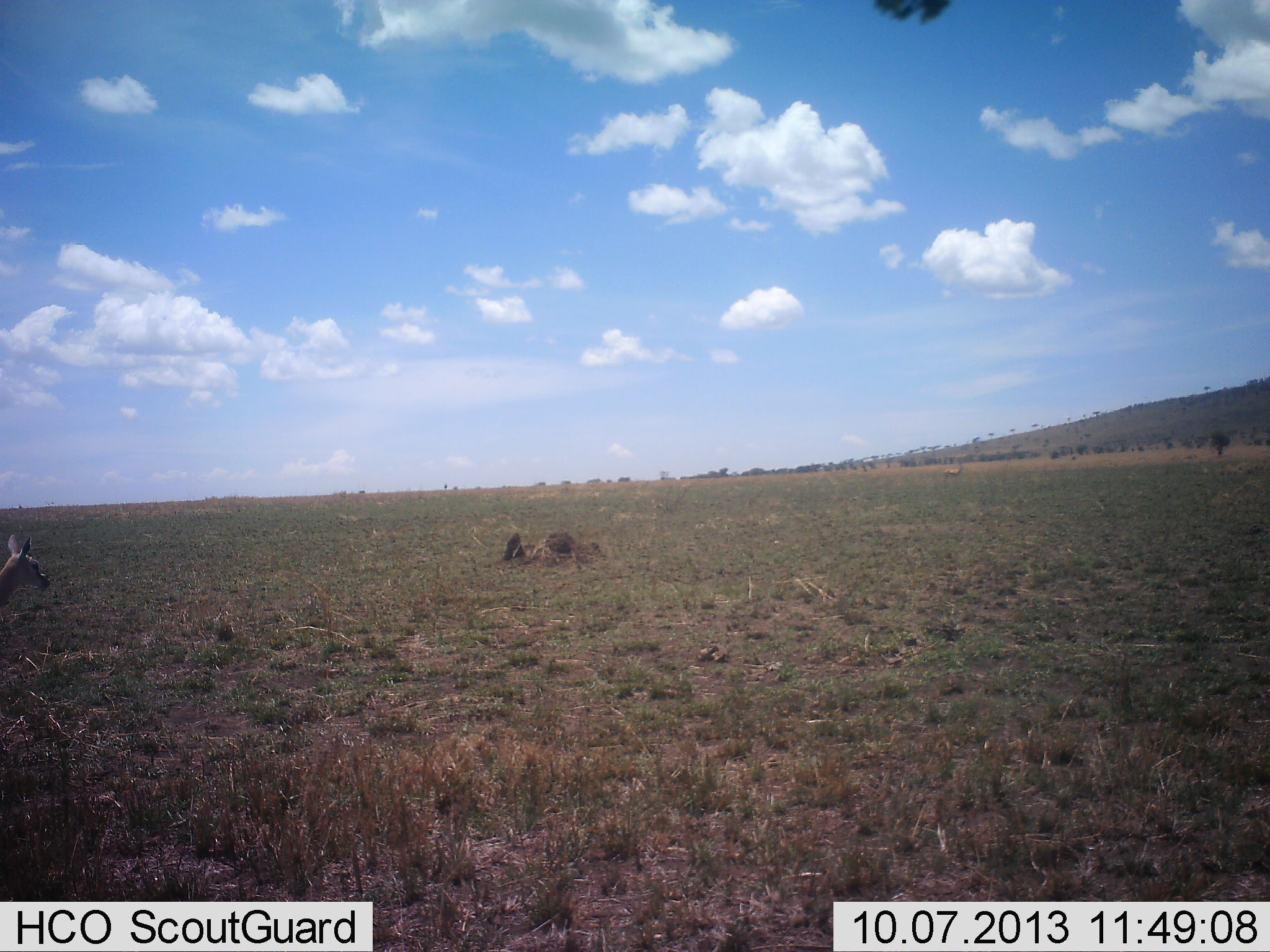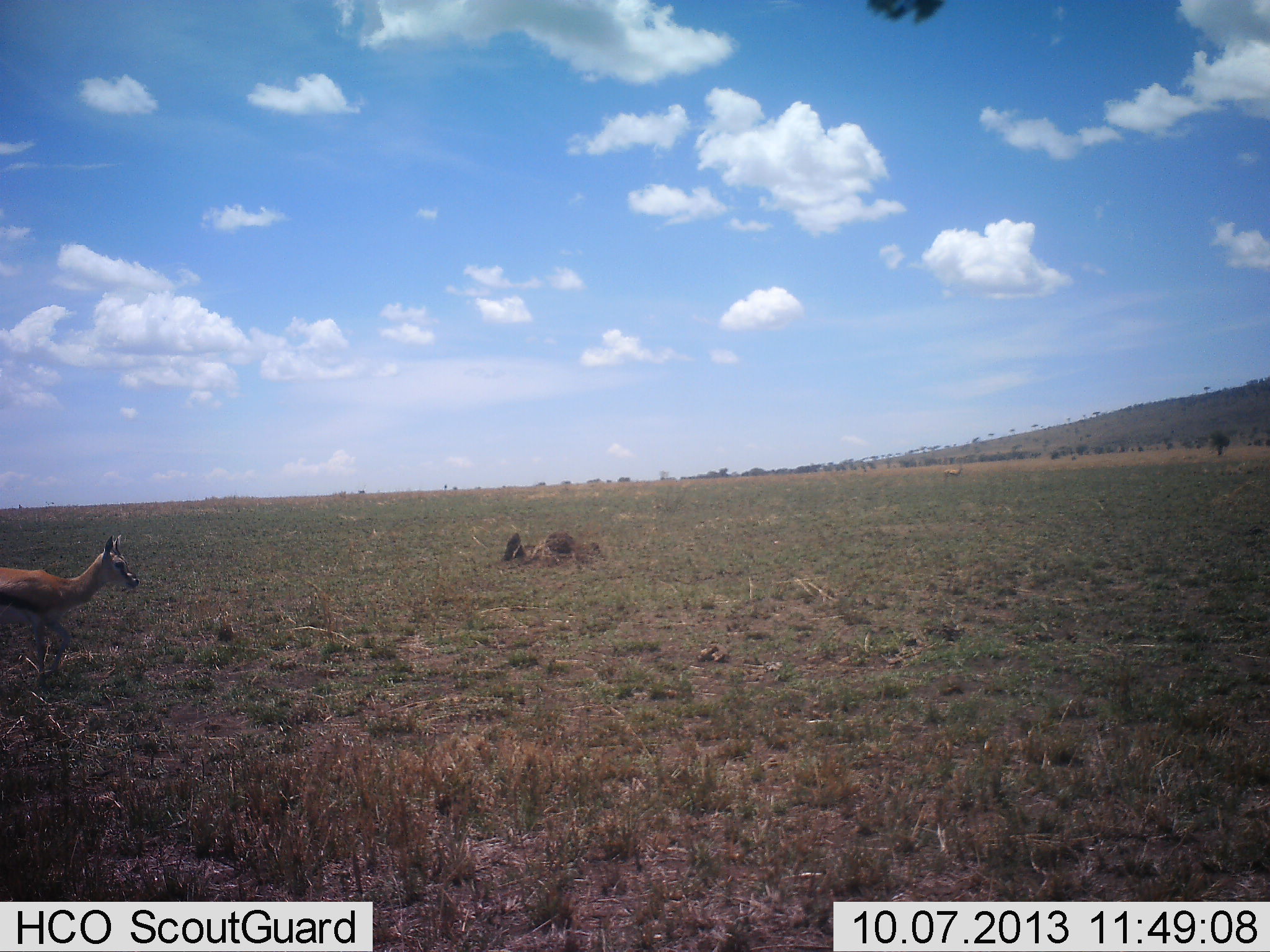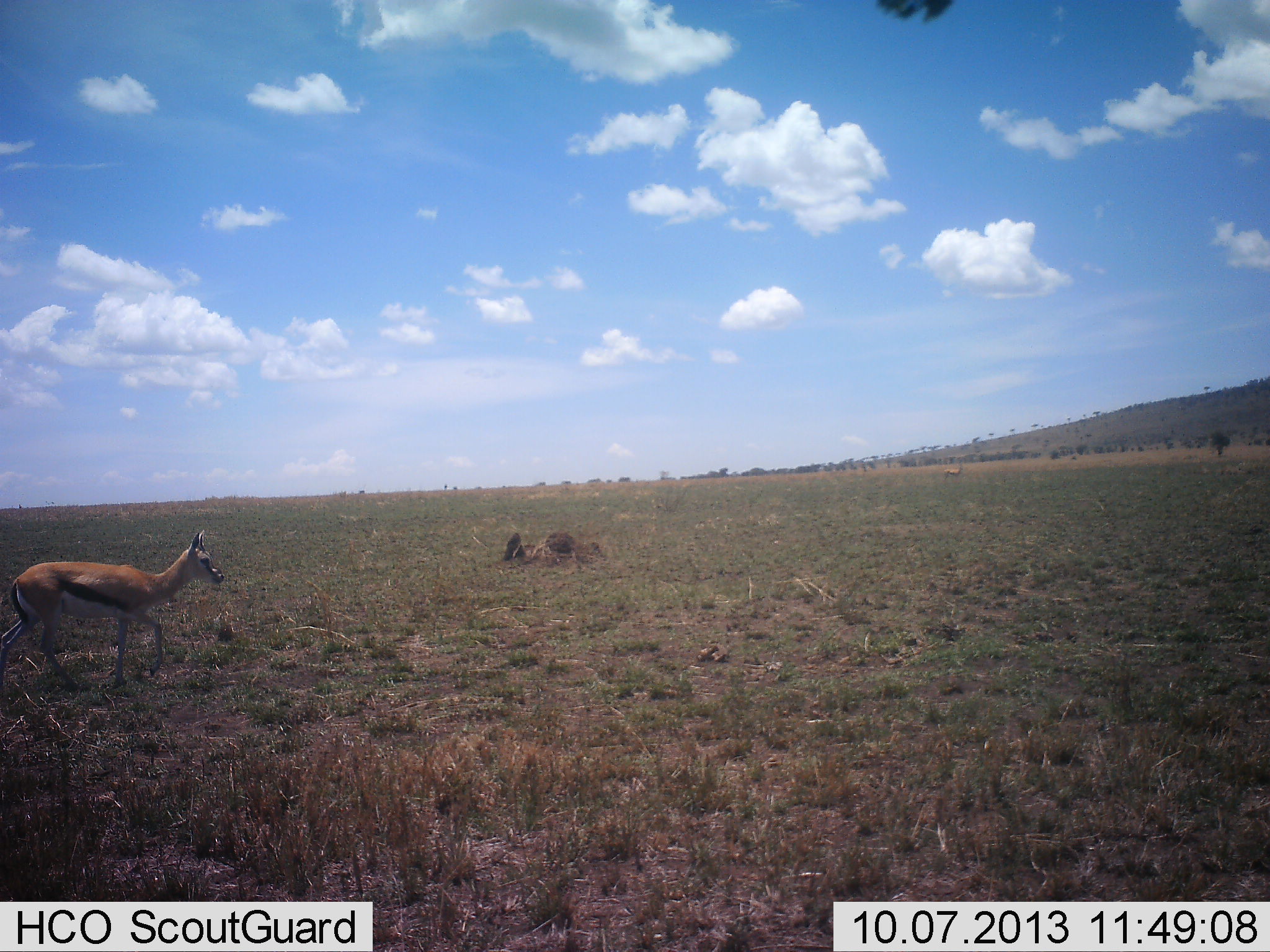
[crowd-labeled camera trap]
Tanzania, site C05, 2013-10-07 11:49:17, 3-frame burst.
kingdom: Animalia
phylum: Chordata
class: Mammalia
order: Artiodactyla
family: Bovidae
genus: Eudorcas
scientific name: Eudorcas thomsonii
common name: thomson's gazelle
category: gazellethomsons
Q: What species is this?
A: Gazellethomsons (thomson's gazelle) (Eudorcas thomsonii).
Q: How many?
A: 1.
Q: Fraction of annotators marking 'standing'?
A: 14%.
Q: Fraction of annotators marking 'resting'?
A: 0%.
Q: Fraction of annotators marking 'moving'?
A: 90%.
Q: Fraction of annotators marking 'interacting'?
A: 0%.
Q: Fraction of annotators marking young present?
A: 0%.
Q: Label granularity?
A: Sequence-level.